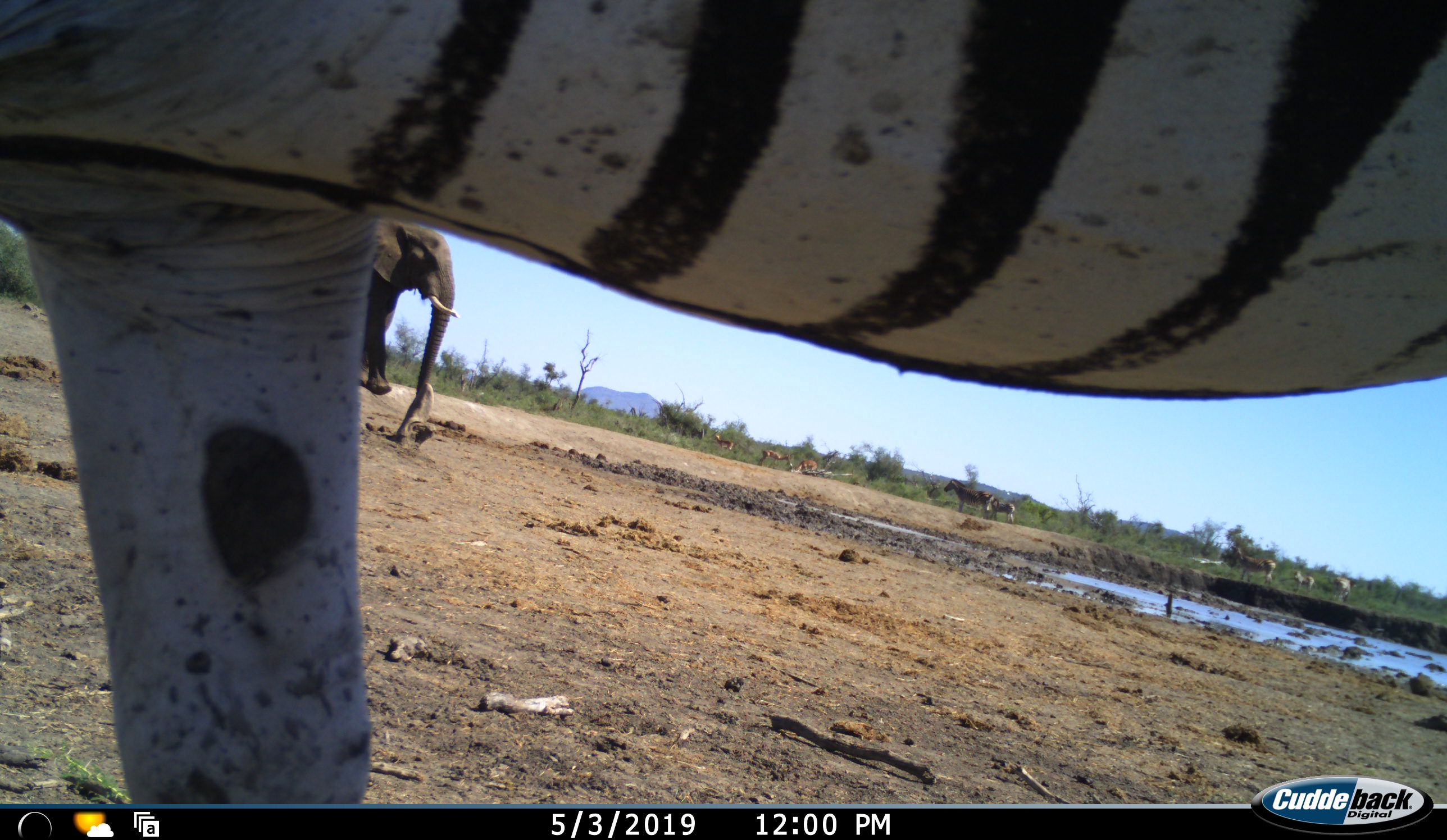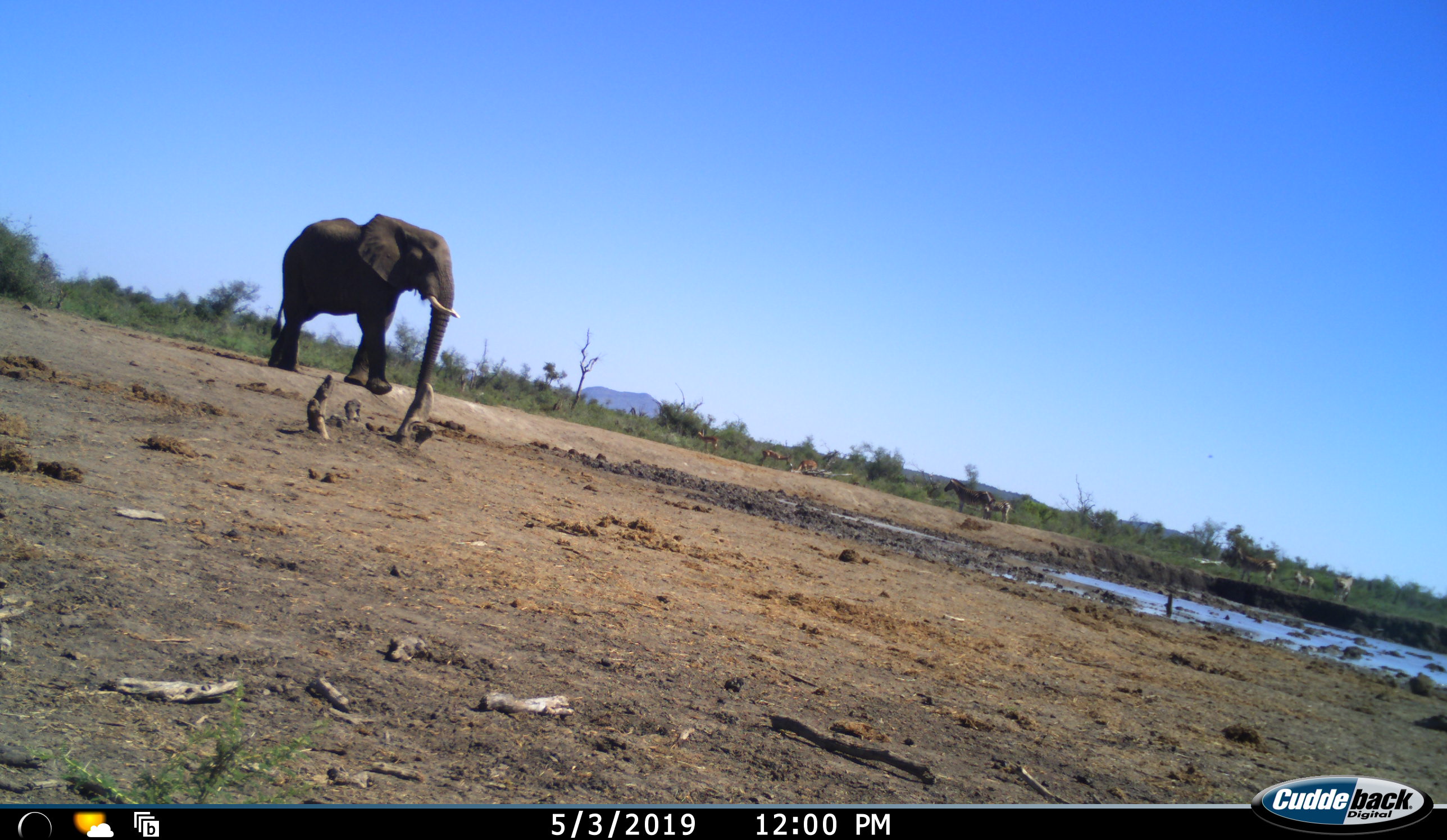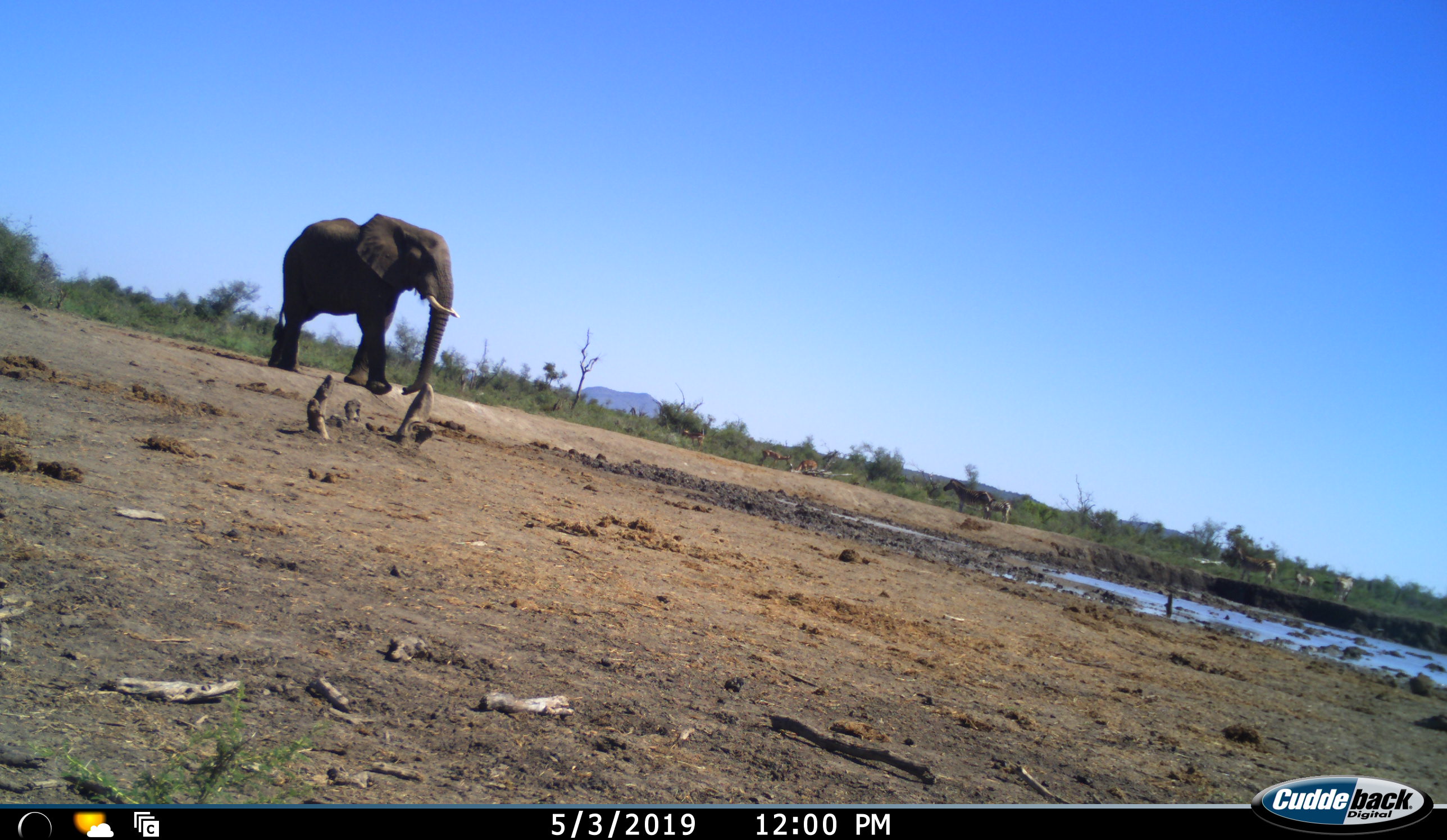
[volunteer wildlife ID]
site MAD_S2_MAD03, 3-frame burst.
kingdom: Animalia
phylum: Chordata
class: Mammalia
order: Proboscidea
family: Elephantidae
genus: Loxodonta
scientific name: Loxodonta africana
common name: african bush elephant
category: elephant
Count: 1.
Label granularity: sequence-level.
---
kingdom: Animalia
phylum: Chordata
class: Mammalia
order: Perissodactyla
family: Equidae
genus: Equus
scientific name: Equus quagga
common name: plains zebra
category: zebraplains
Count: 4.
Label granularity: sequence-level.